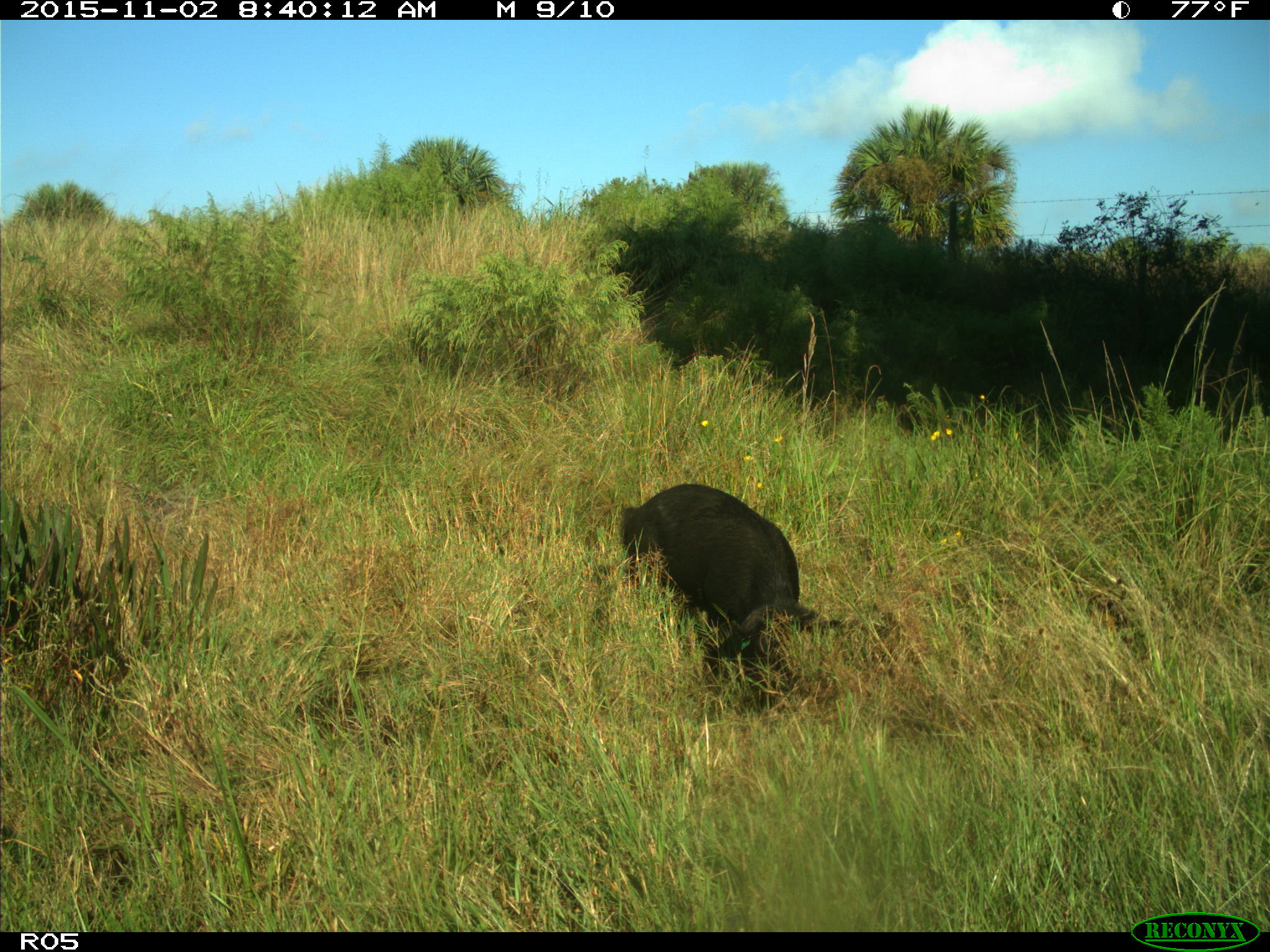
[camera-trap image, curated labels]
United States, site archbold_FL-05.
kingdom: Animalia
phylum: Chordata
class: Mammalia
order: Artiodactyla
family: Suidae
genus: Sus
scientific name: Sus scrofa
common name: wild boar